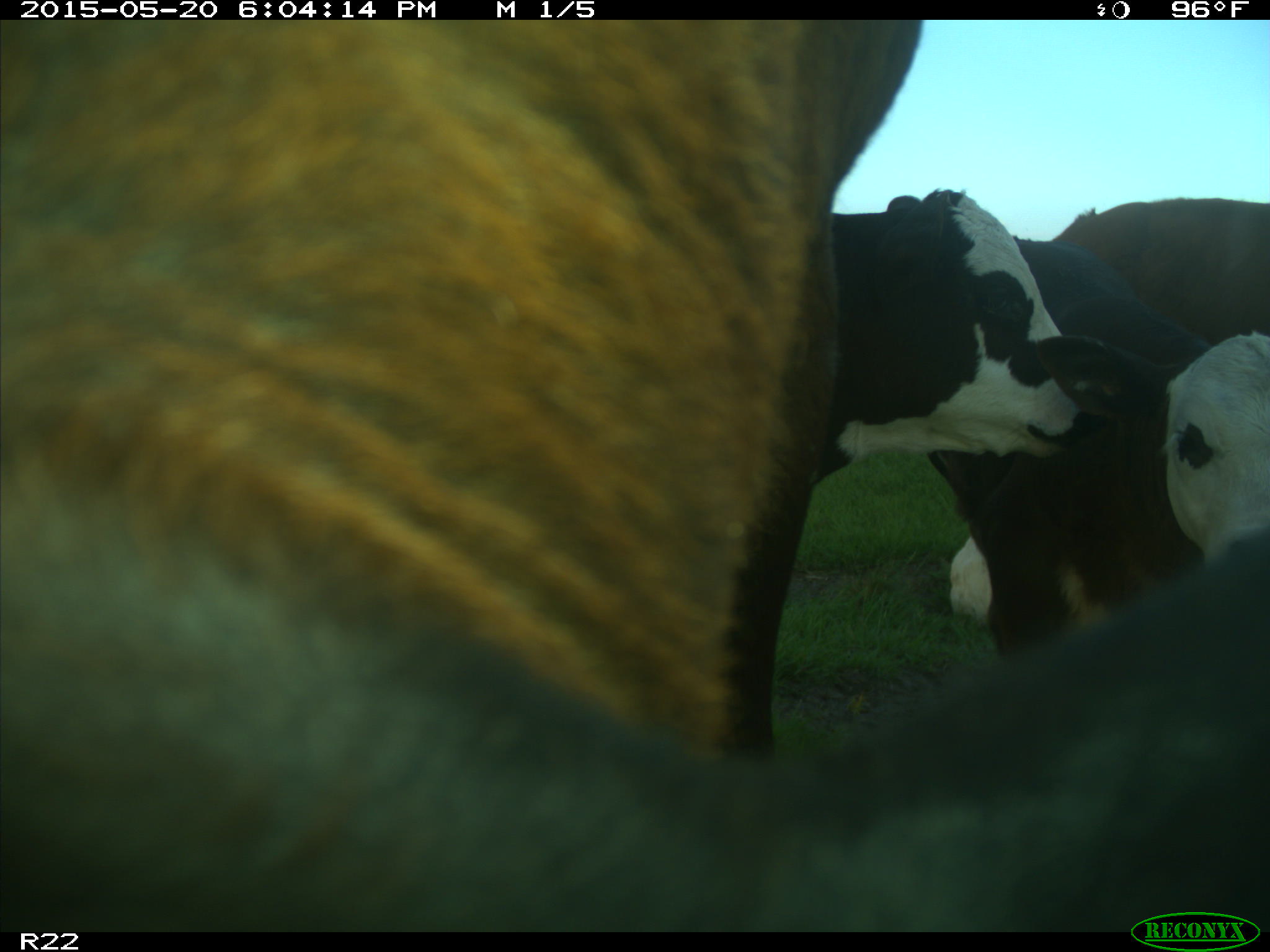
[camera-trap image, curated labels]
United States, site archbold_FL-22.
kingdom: Animalia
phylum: Chordata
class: Mammalia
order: Artiodactyla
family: Bovidae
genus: Bos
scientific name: Bos taurus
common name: domestic cow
Bos taurus (domestic cow).